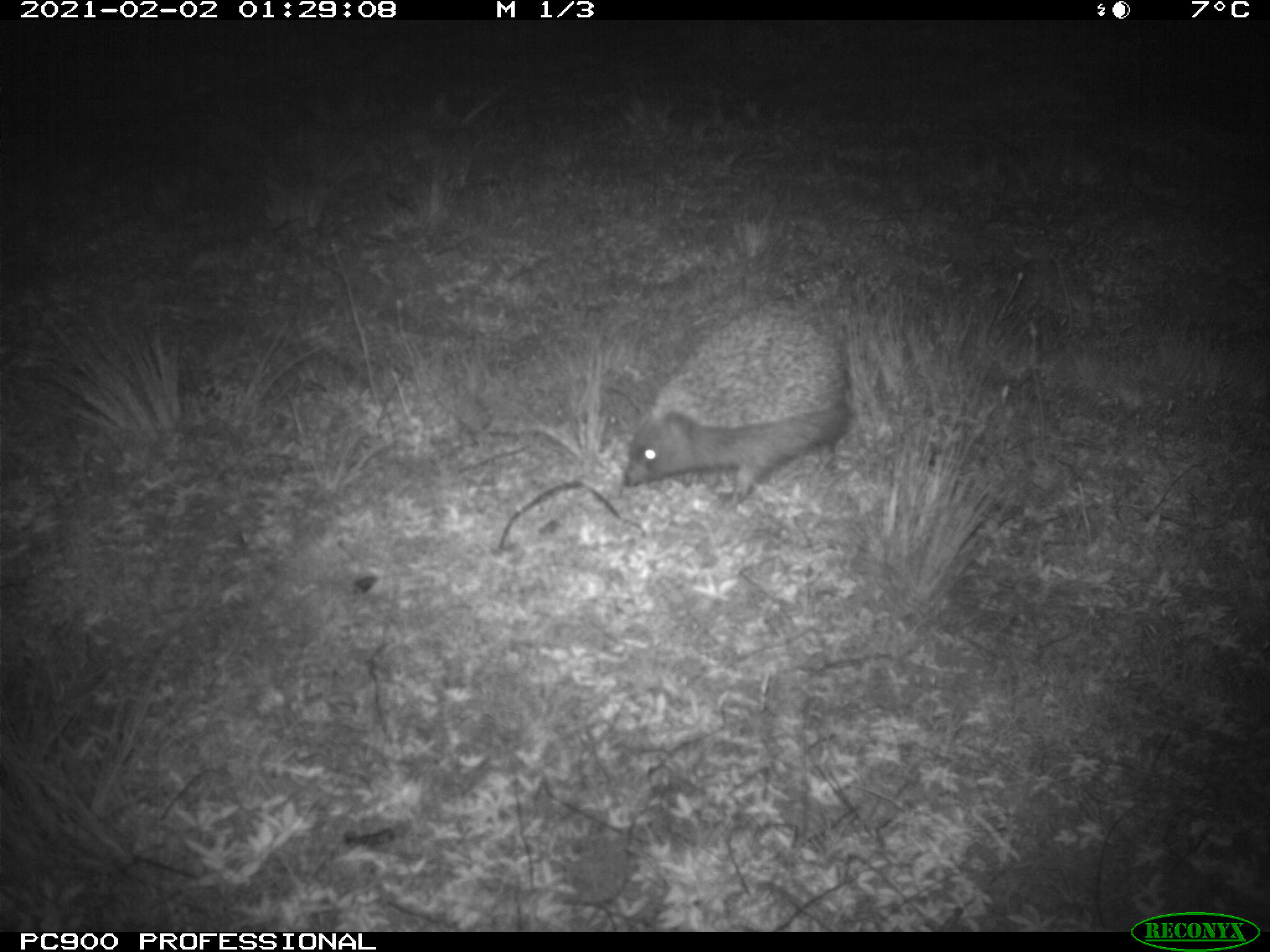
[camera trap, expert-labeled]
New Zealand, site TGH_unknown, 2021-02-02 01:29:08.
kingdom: Animalia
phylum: Chordata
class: Mammalia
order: Eulipotyphla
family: Erinaceidae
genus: Erinaceus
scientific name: Erinaceus europaeus europaeus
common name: european hedgehog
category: hedgehog